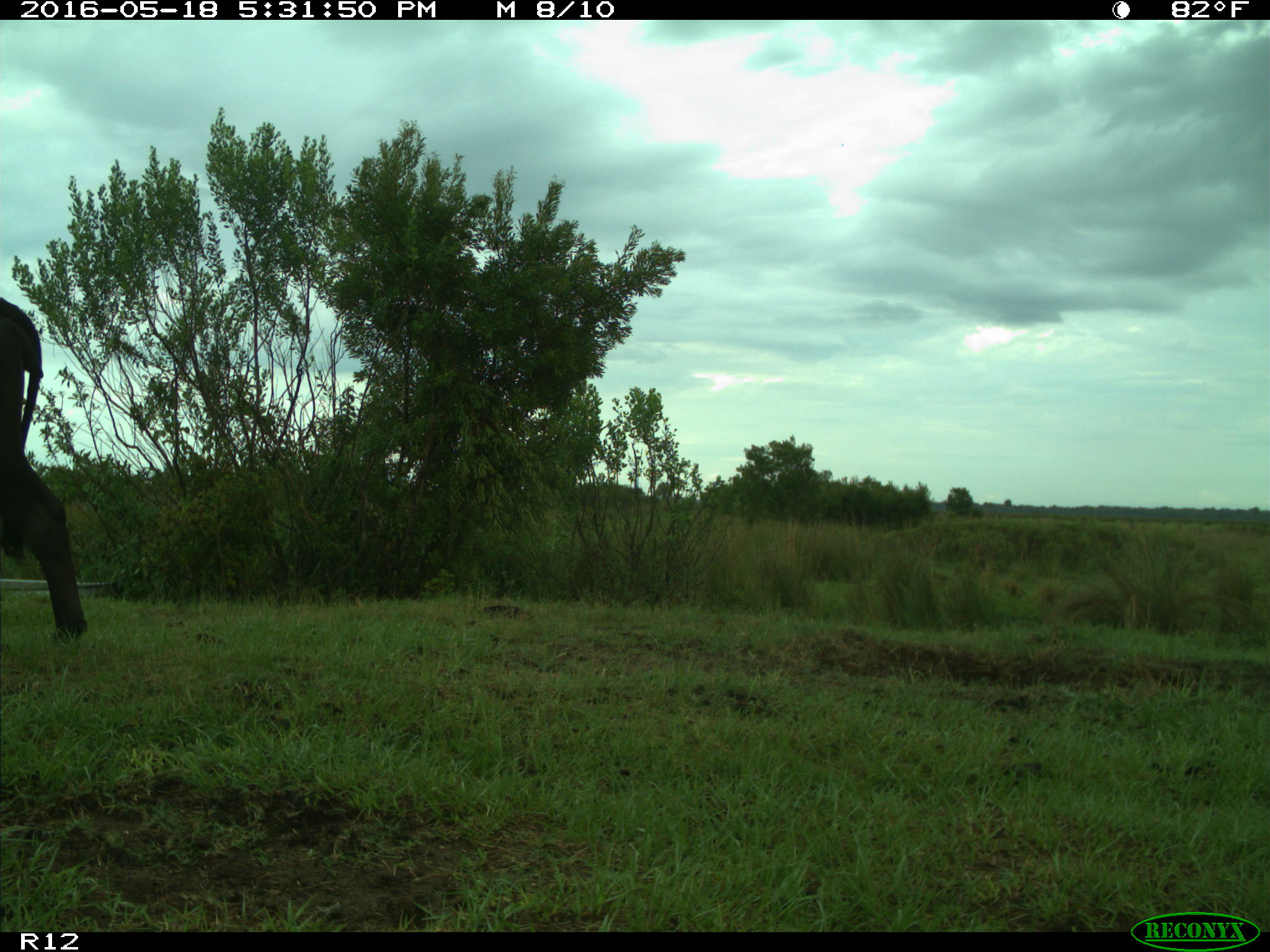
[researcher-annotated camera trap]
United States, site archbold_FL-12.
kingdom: Animalia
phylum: Chordata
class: Mammalia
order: Artiodactyla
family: Bovidae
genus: Bos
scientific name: Bos taurus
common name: domestic cow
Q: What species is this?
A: Bos taurus (domestic cow).